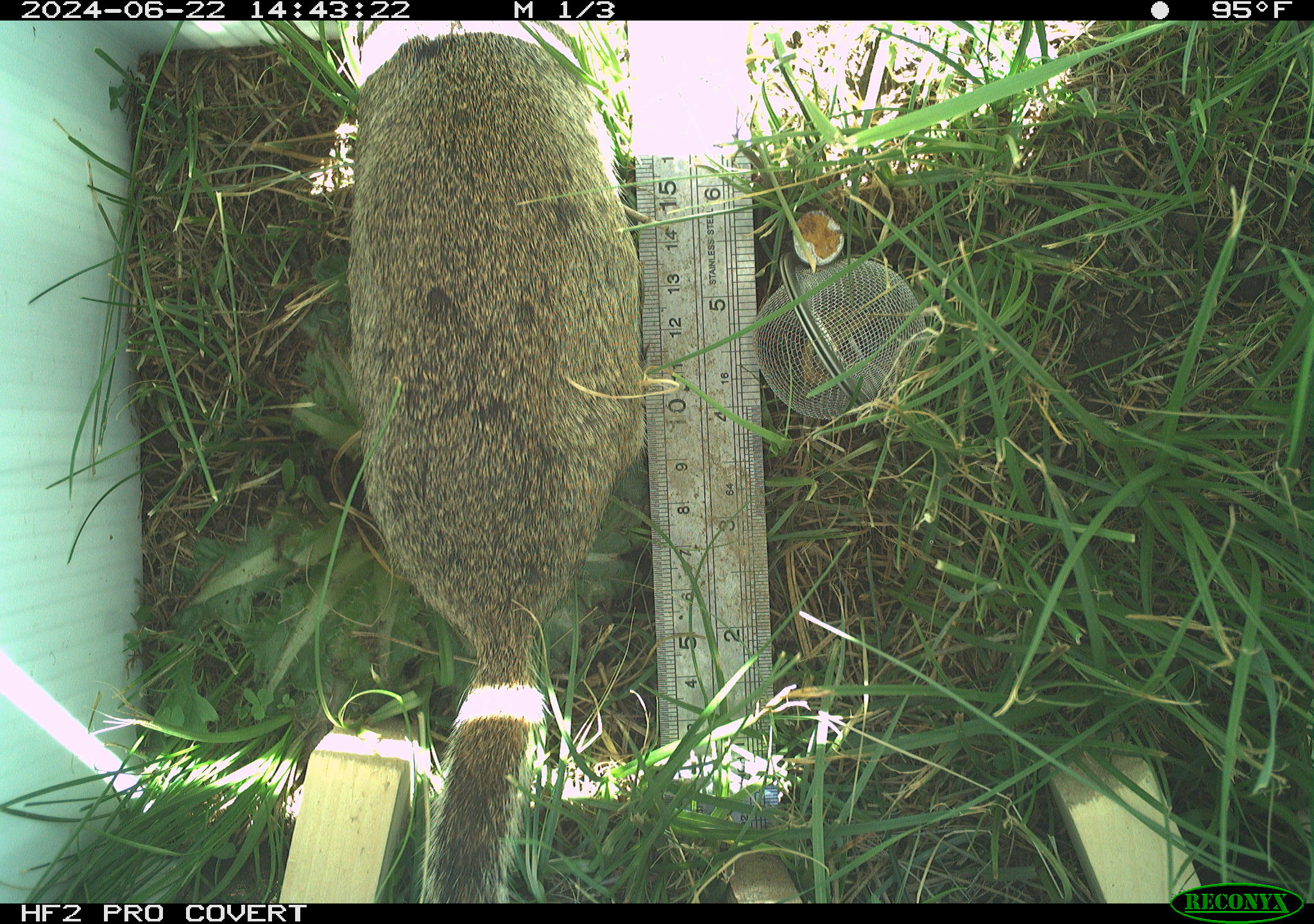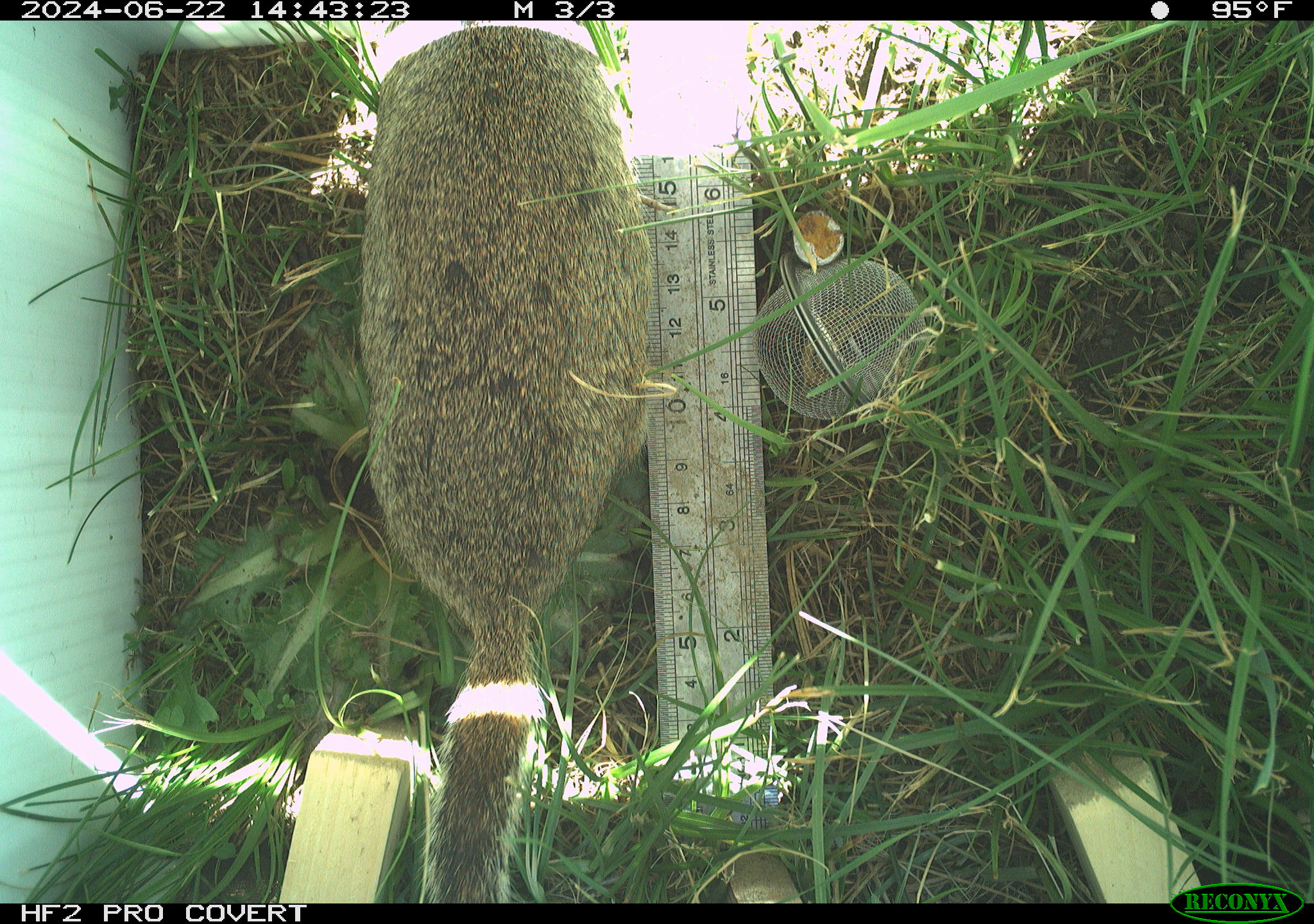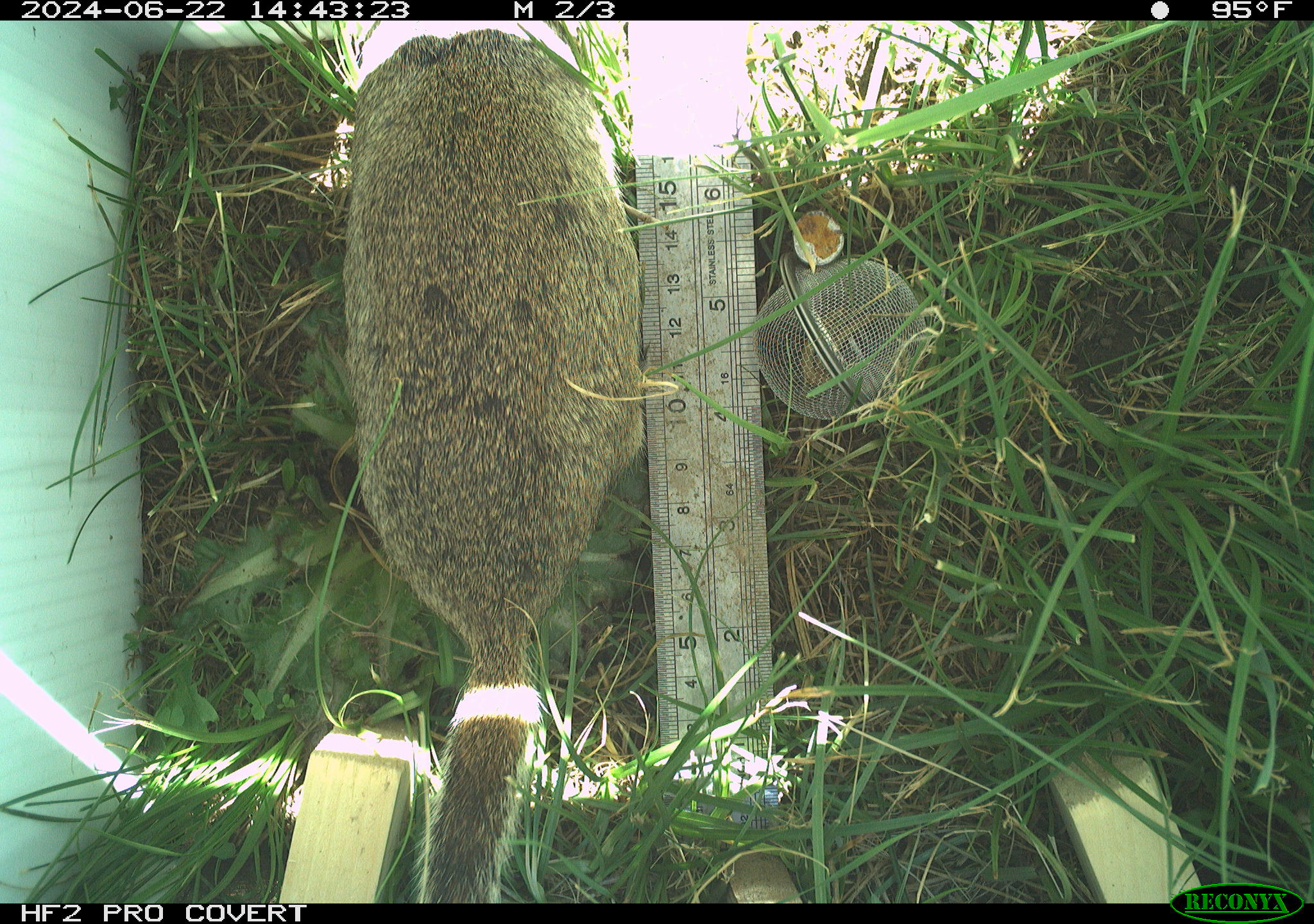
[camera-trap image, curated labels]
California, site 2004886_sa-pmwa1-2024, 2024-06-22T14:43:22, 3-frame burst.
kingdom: Animalia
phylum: Chordata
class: Mammalia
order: Rodentia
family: Sciuridae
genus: Urocitellus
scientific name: Urocitellus beldingi beldingi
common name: belding's ground squirrel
Belding's ground squirrel (Urocitellus beldingi beldingi).